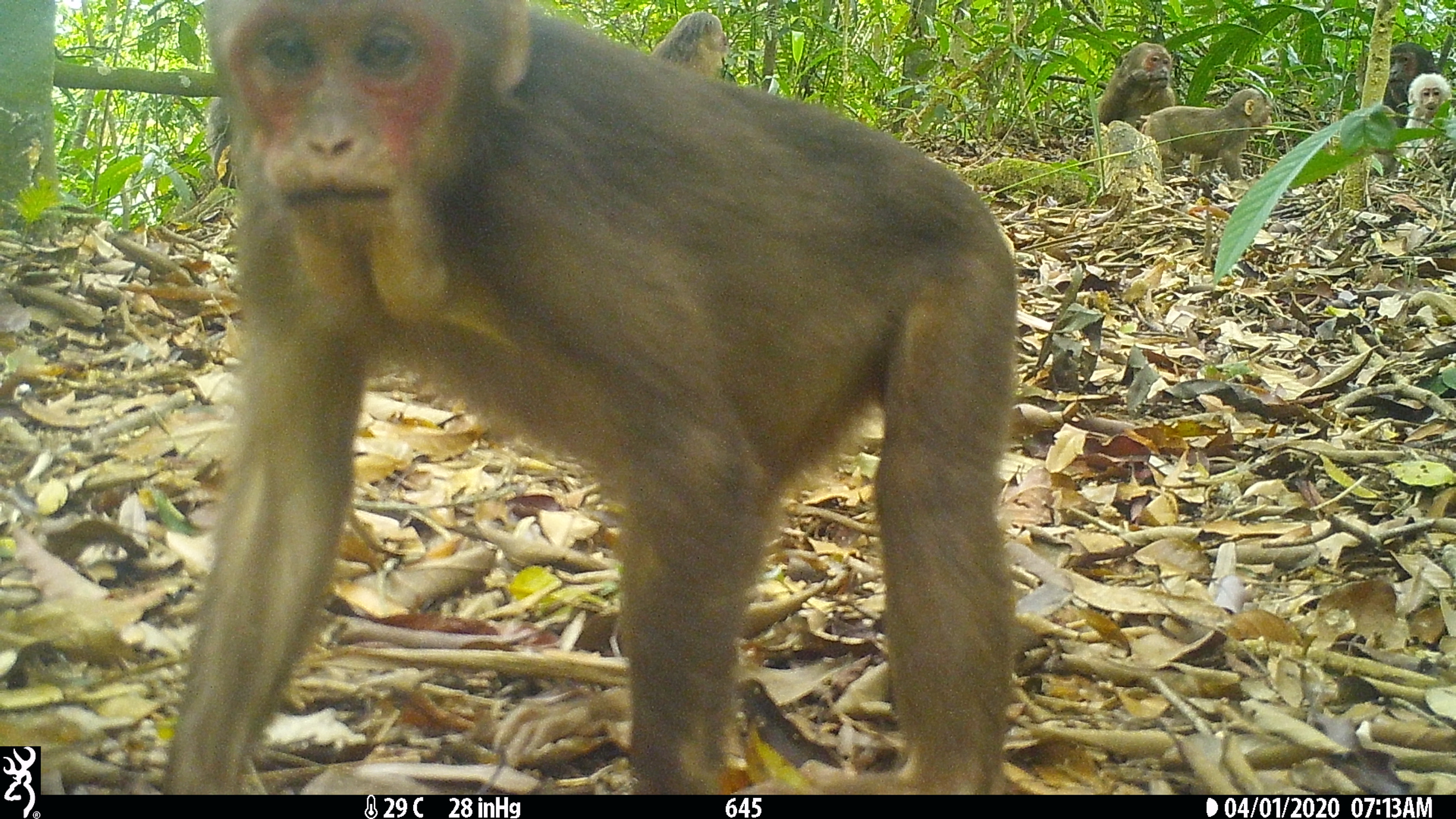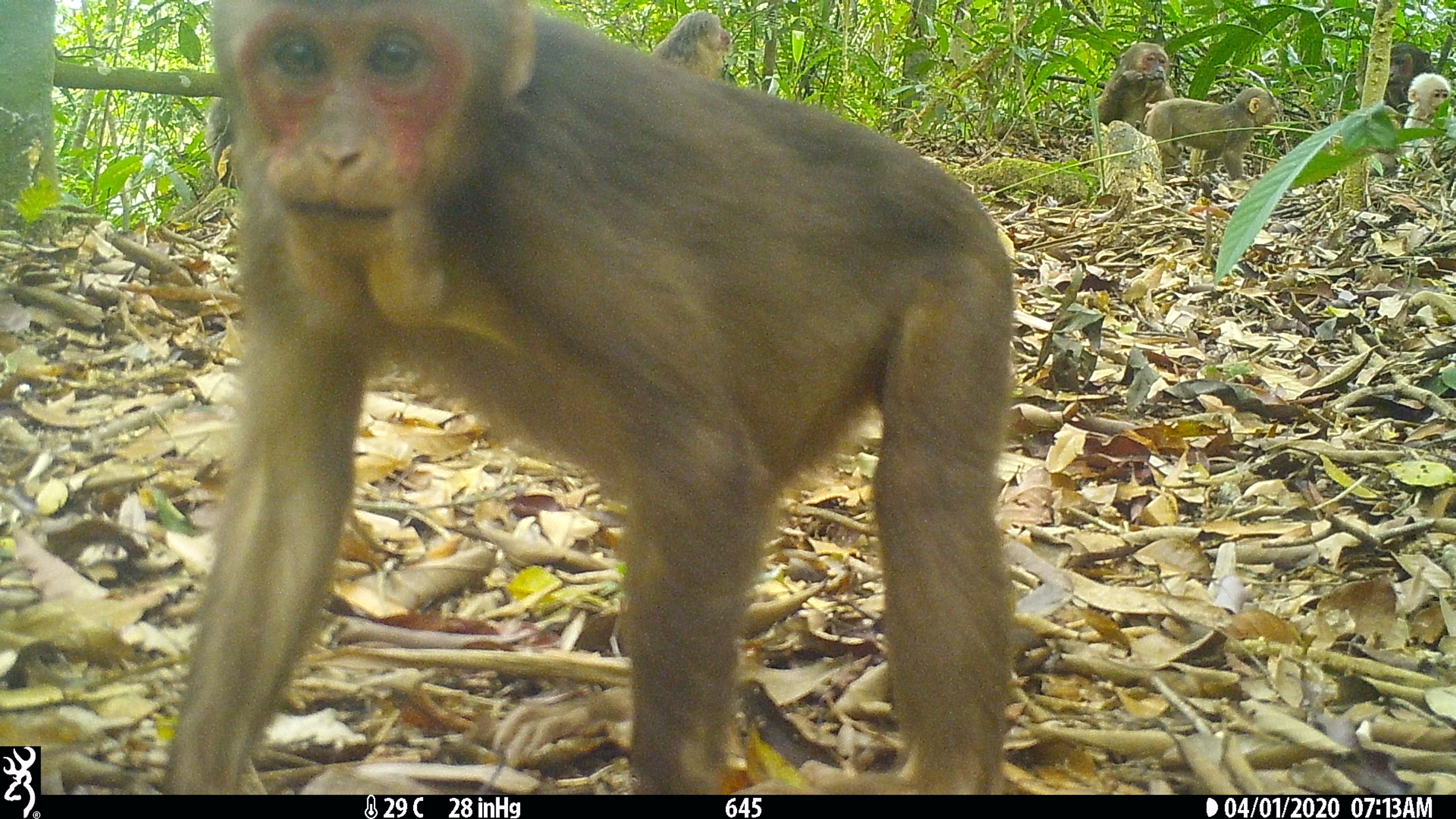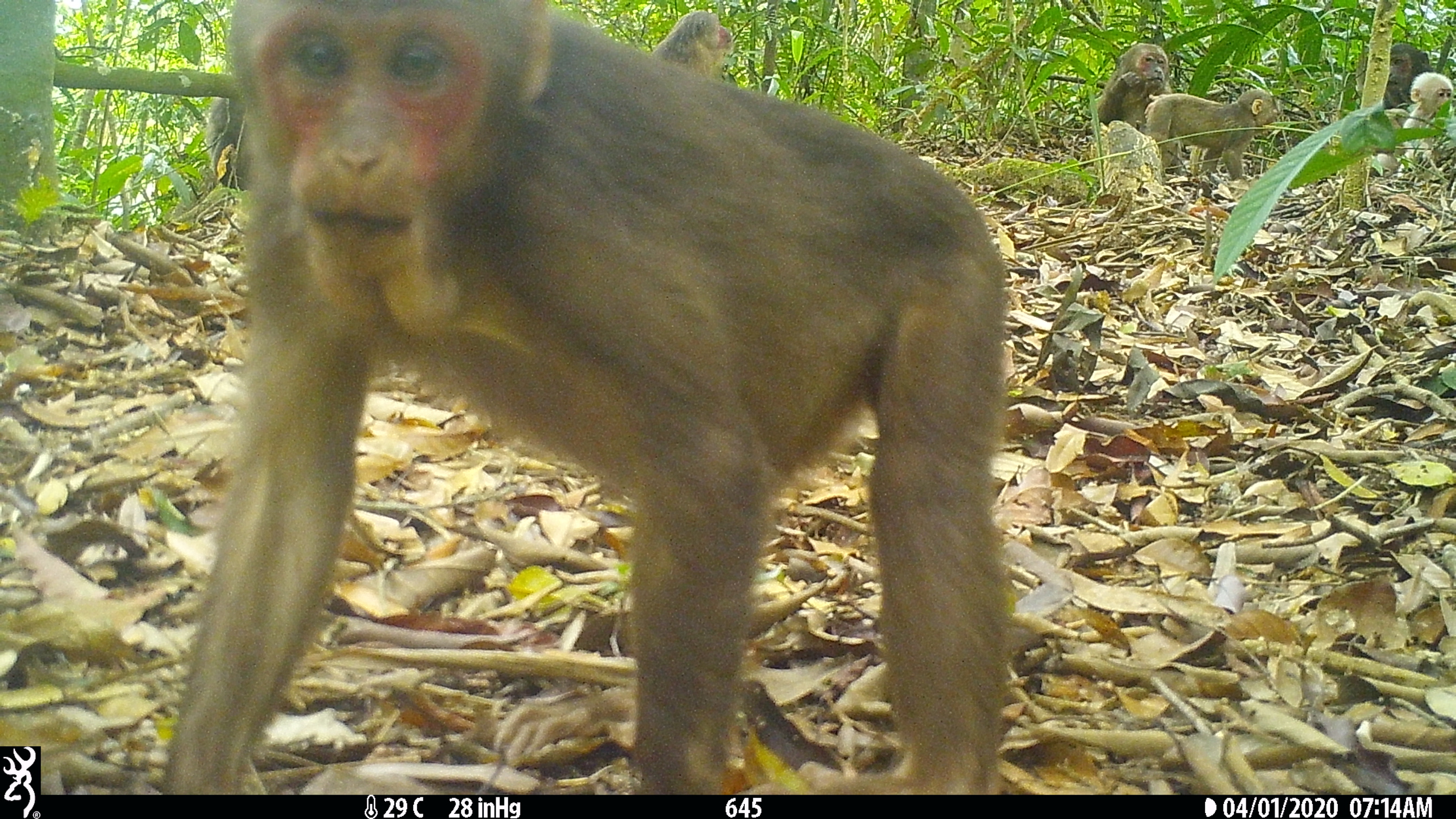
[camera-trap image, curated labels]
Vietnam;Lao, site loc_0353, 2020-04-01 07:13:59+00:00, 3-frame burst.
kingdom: Animalia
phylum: Chordata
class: Mammalia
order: Primates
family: Cercopithecidae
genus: Macaca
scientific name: Macaca arctoides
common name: stump-tailed macaque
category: stump tailed macaque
Stump tailed macaque (stump-tailed macaque) (Macaca arctoides). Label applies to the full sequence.